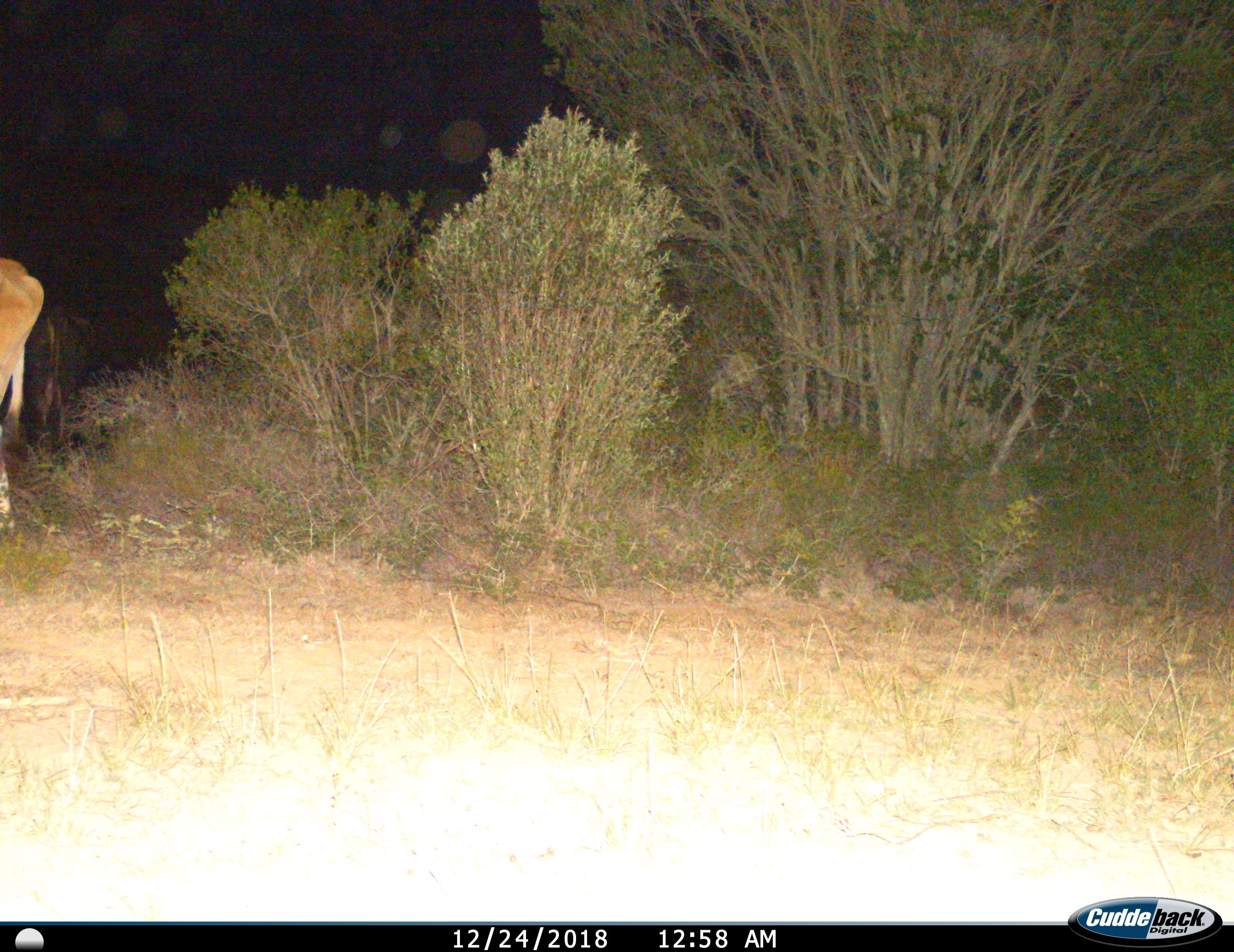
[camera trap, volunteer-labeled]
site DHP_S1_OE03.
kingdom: Animalia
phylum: Chordata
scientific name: Vertebrata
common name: domestic animal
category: domesticanimal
Domesticanimal (domestic animal) (Vertebrata), count 1. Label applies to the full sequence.